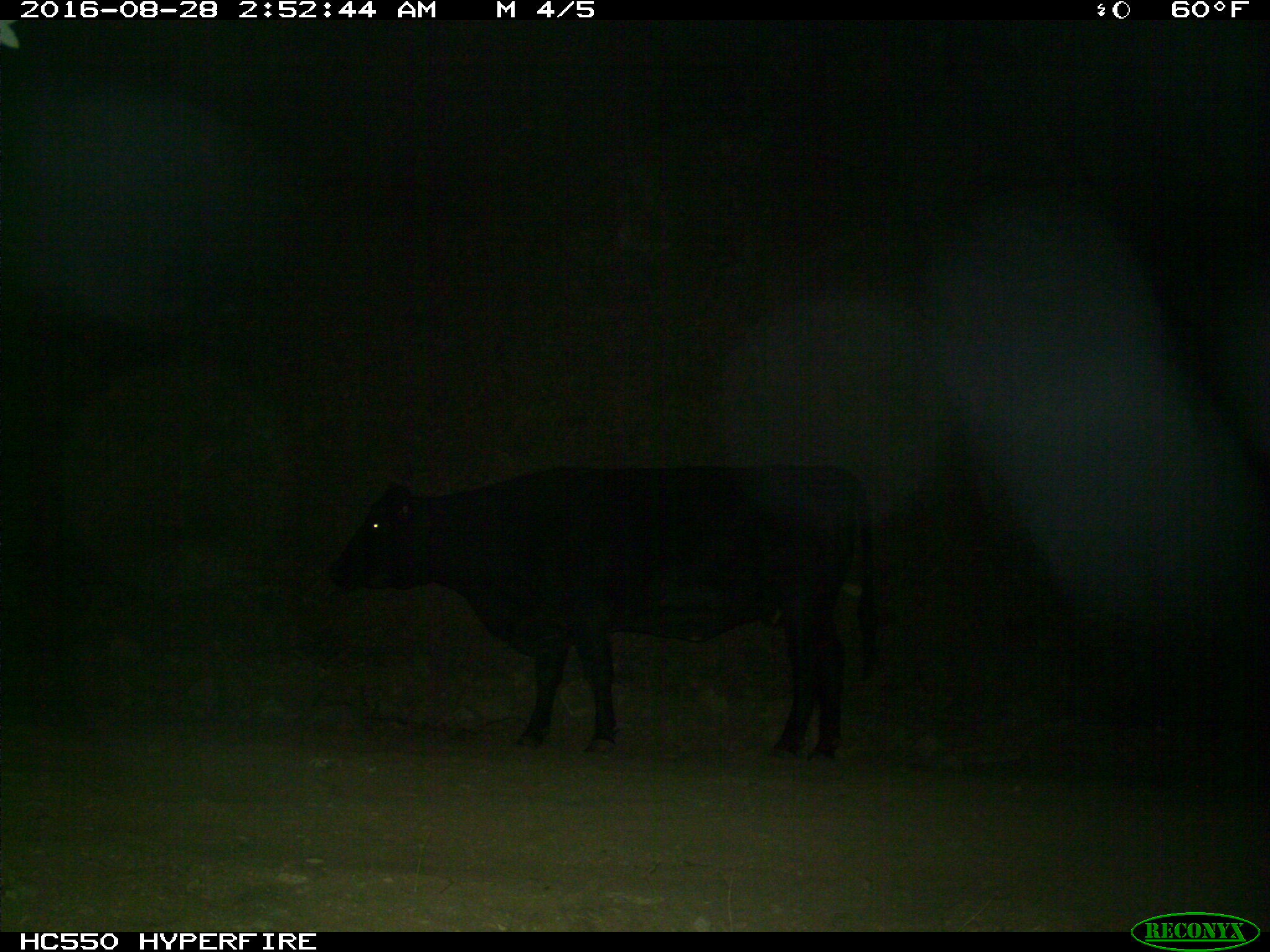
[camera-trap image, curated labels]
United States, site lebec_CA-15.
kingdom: Animalia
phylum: Chordata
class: Mammalia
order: Artiodactyla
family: Bovidae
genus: Bos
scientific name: Bos taurus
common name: domestic cow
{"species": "Bos taurus (domestic cow)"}